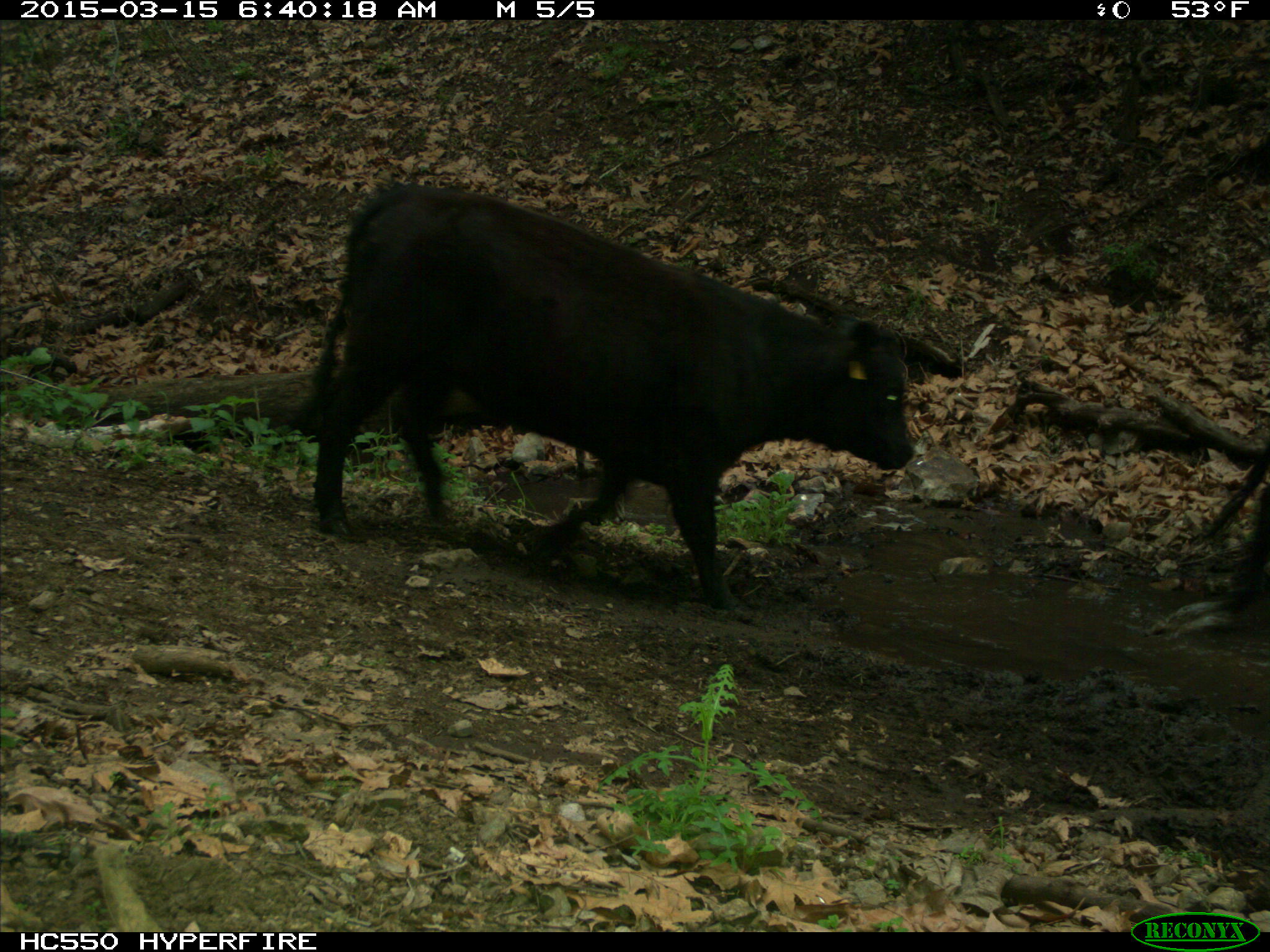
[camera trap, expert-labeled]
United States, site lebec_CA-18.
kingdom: Animalia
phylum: Chordata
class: Mammalia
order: Artiodactyla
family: Bovidae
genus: Bos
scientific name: Bos taurus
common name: domestic cow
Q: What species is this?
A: Bos taurus (domestic cow).